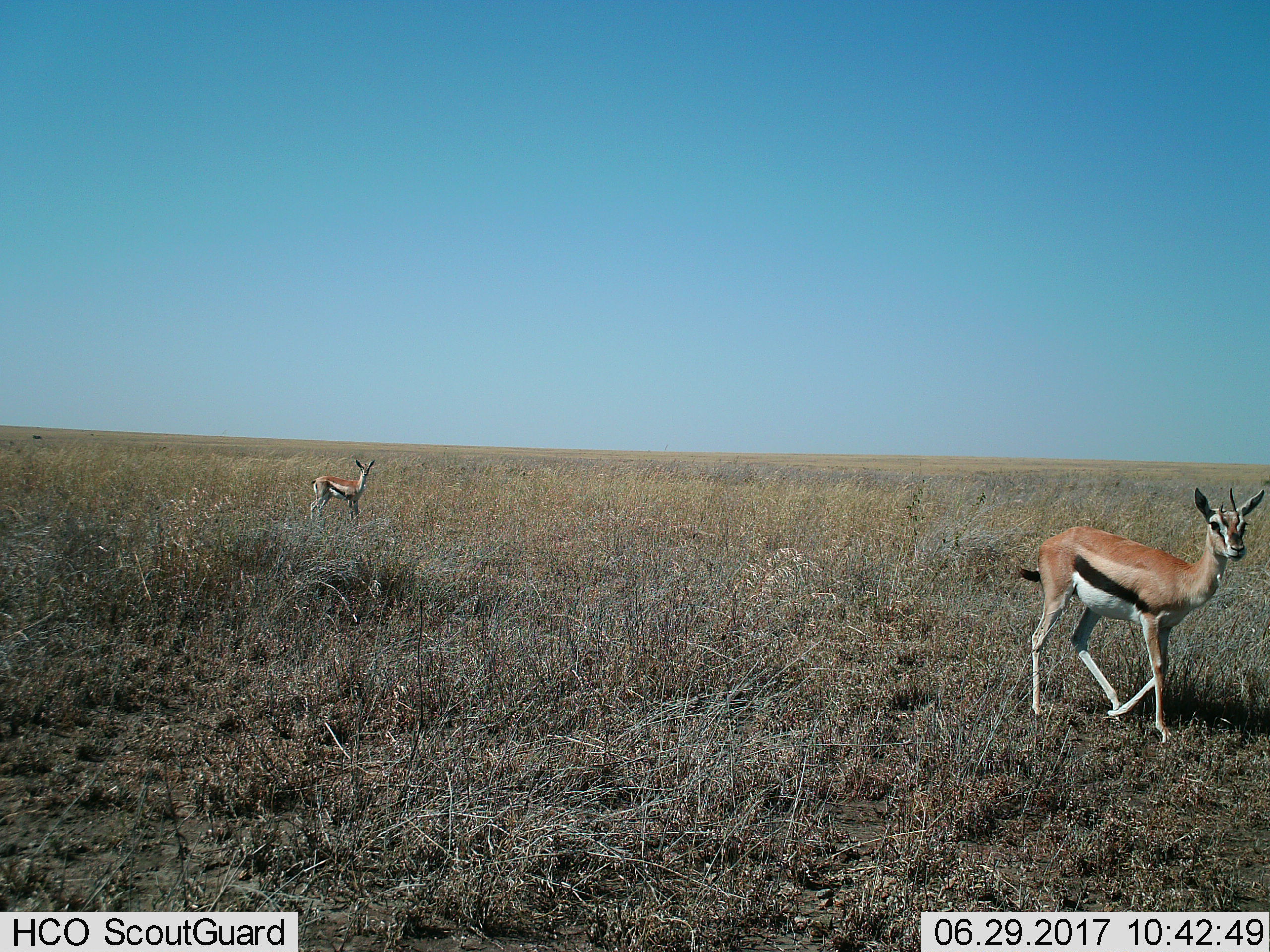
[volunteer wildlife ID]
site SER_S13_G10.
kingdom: Animalia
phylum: Chordata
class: Mammalia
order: Artiodactyla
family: Bovidae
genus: Eudorcas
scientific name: Eudorcas thomsonii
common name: thomson's gazelle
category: gazellethomsons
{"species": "gazellethomsons (thomson's gazelle) (Eudorcas thomsonii)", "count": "2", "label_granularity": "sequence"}